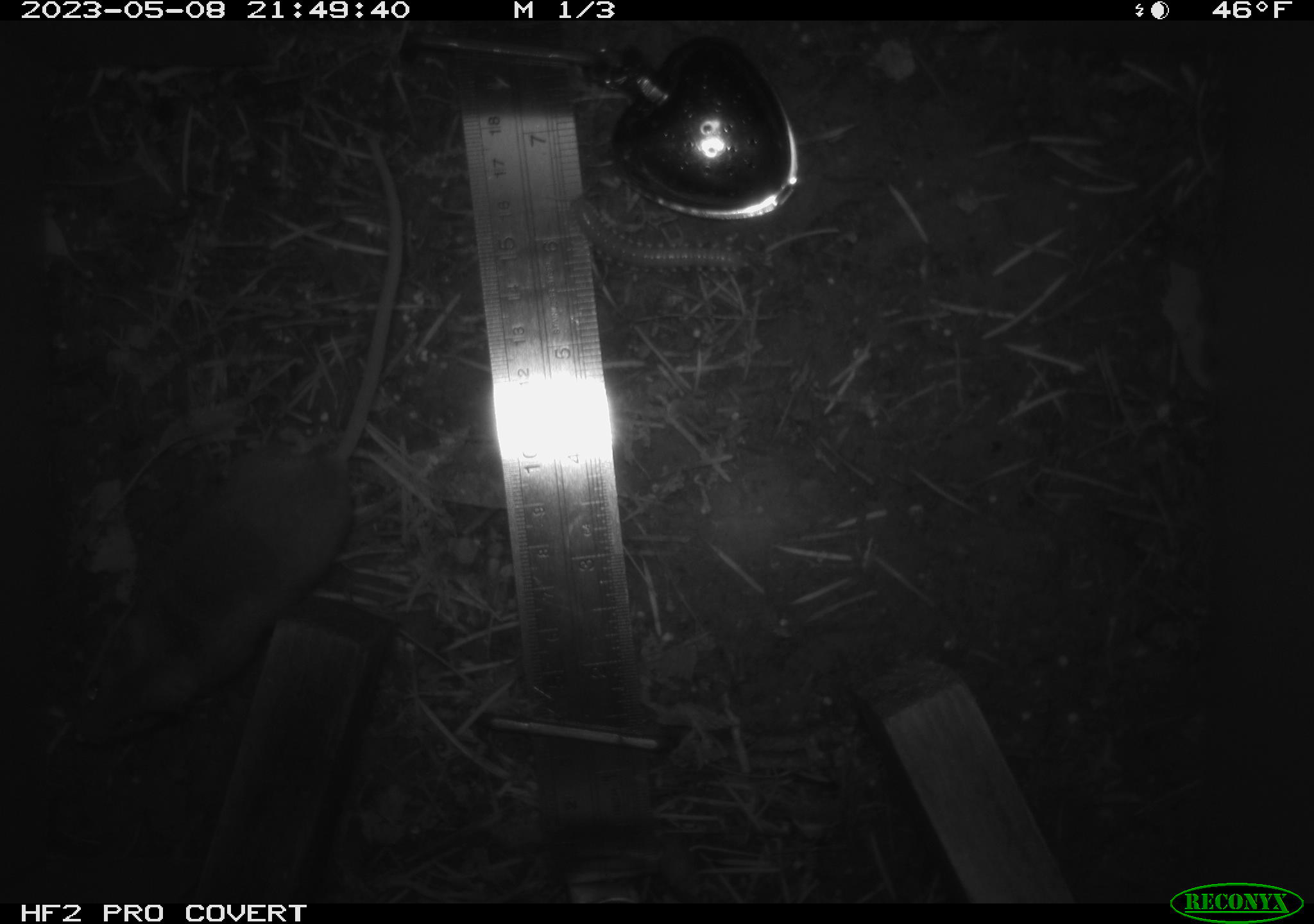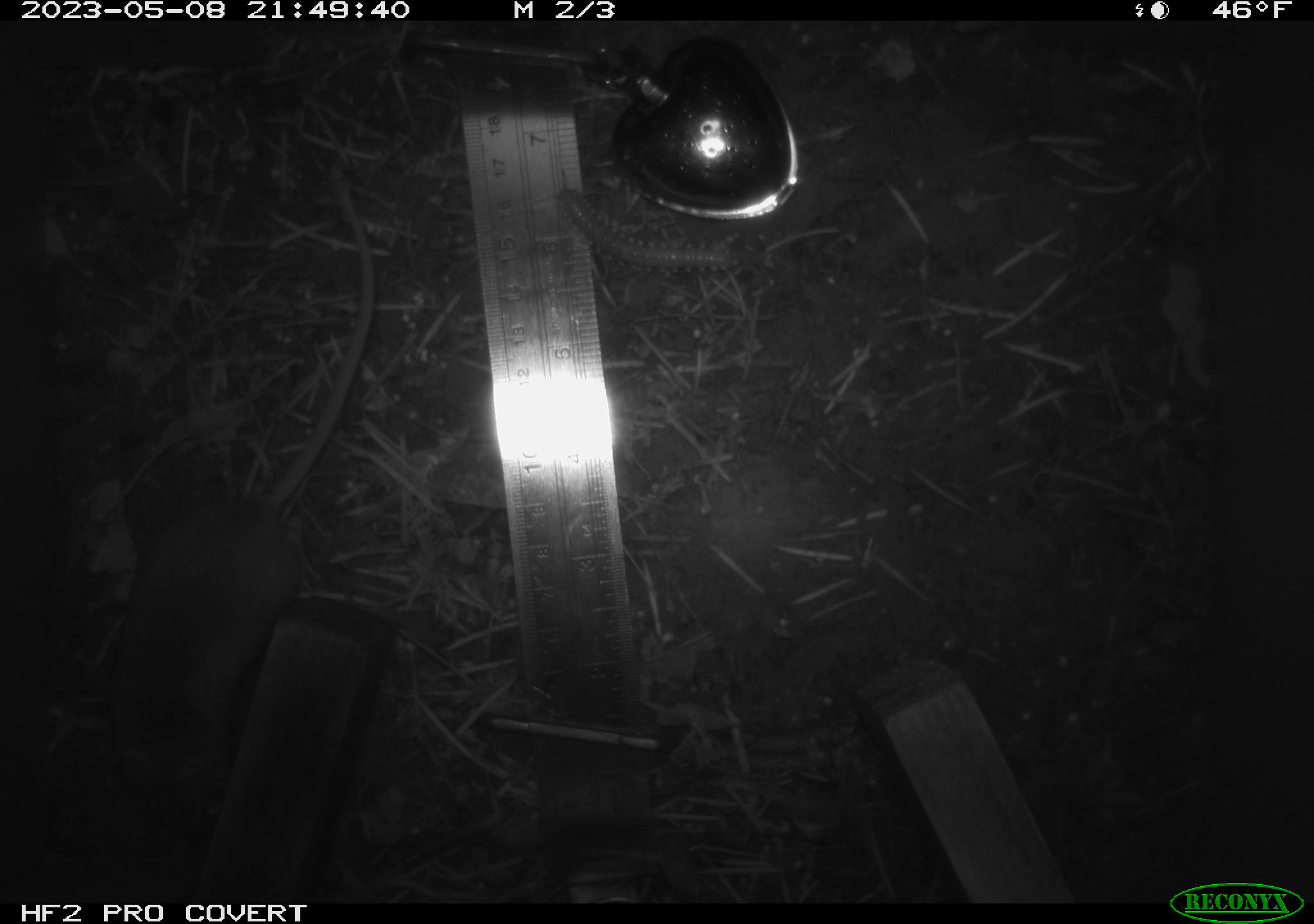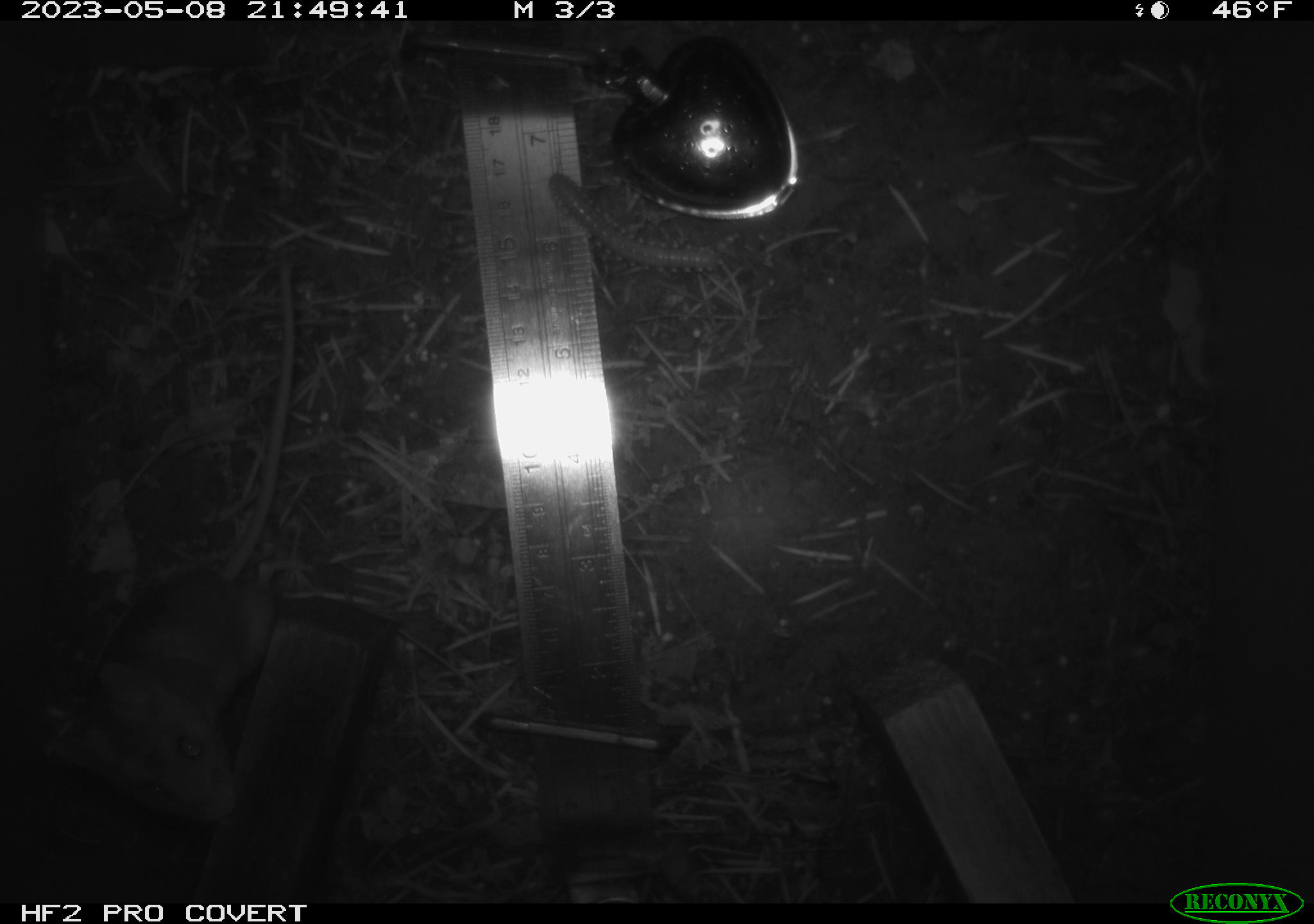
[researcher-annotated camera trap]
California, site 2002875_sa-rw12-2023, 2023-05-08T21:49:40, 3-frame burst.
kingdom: Animalia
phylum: Chordata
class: Mammalia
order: Rodentia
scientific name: Rodentia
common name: mouse species